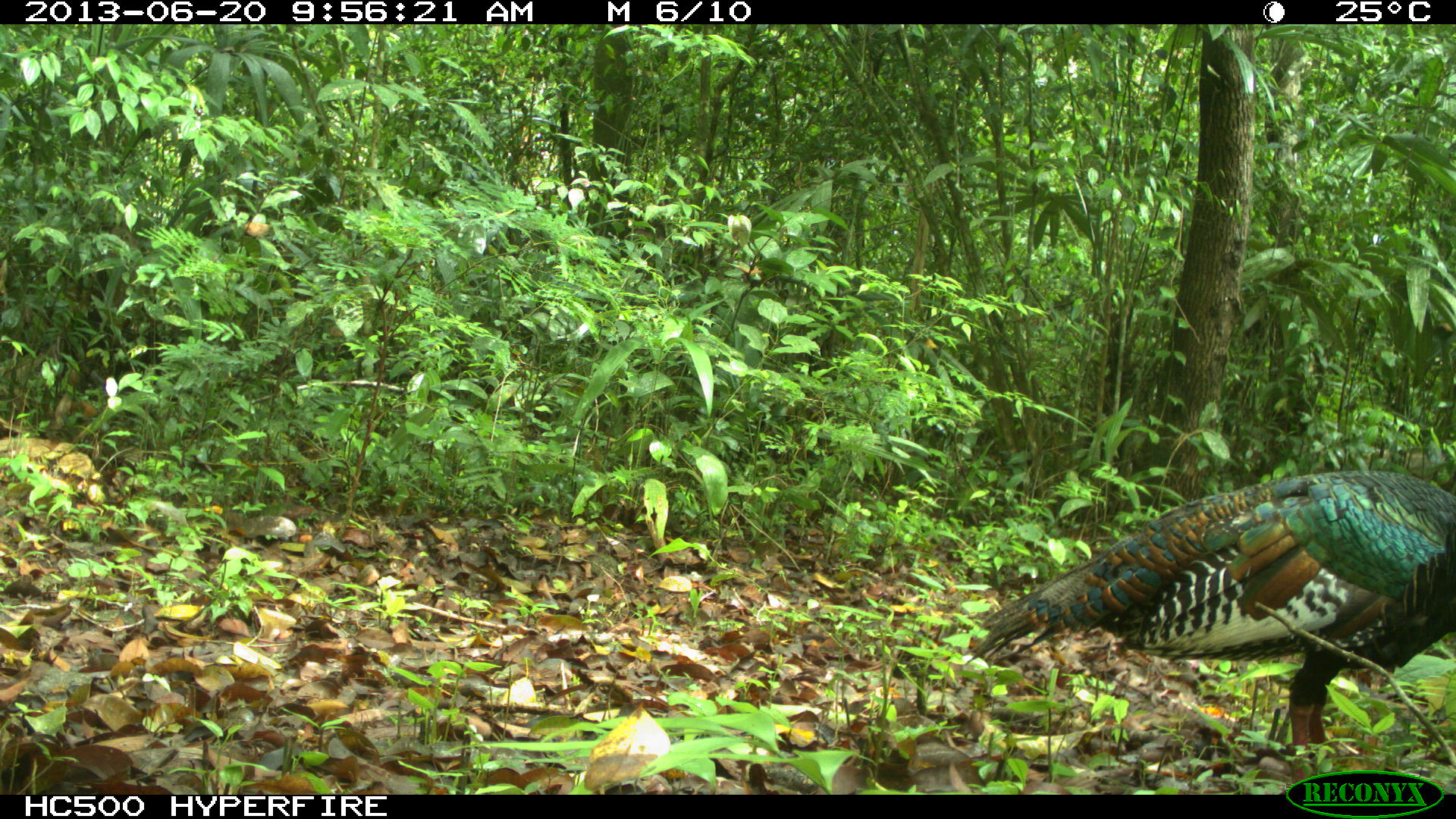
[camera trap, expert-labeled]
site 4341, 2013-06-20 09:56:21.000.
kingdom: Animalia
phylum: Chordata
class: Aves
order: Galliformes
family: Phasianidae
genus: Meleagris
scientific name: Meleagris ocellata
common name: ocellated turkey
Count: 1.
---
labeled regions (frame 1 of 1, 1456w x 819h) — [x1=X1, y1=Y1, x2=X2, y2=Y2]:
meleagris ocellata: [x1=968, y1=471, x2=1456, y2=794]